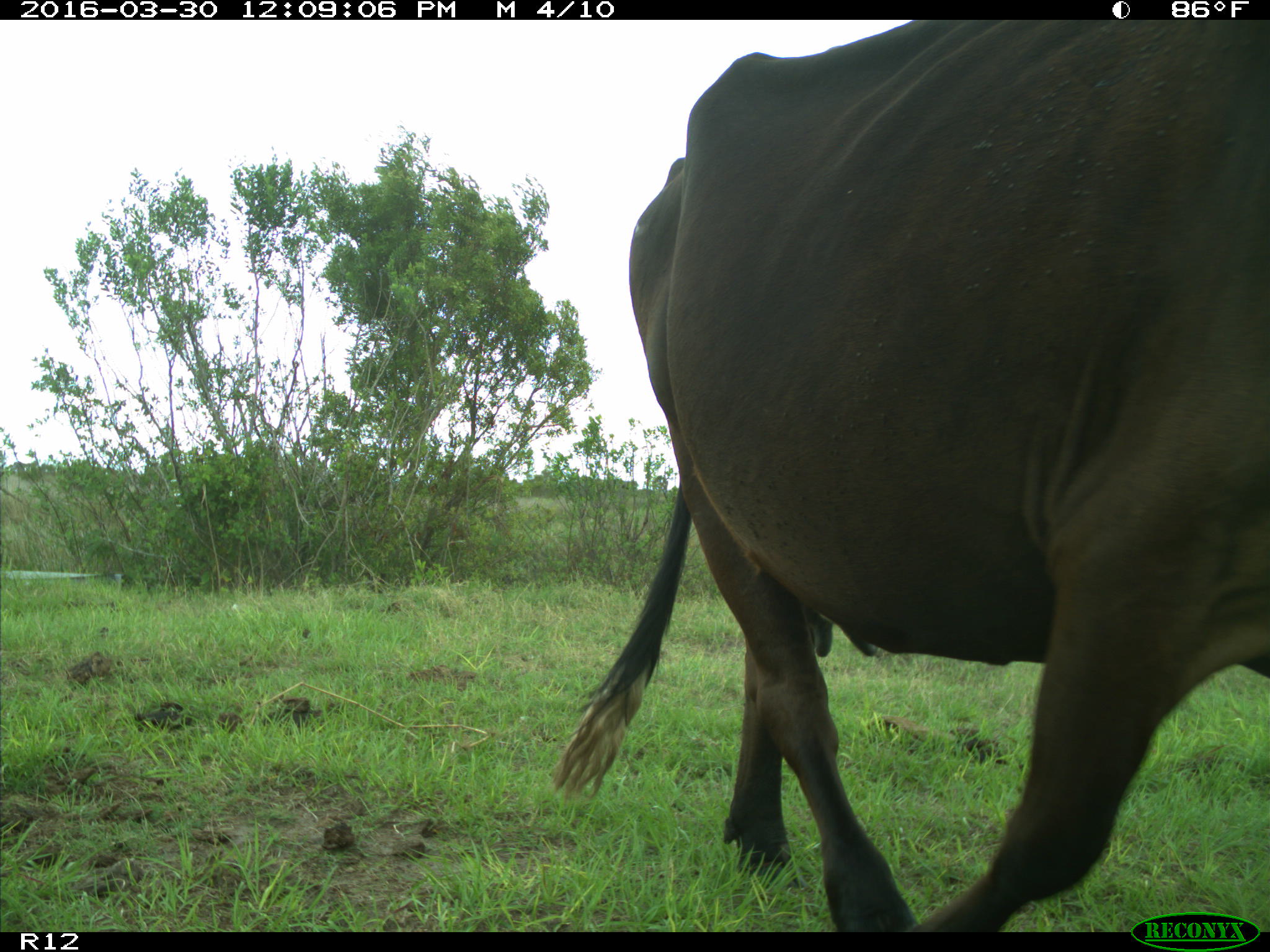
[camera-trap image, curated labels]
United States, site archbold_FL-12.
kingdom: Animalia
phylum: Chordata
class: Mammalia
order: Artiodactyla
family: Bovidae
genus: Bos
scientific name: Bos taurus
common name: domestic cow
Bos taurus (domestic cow).